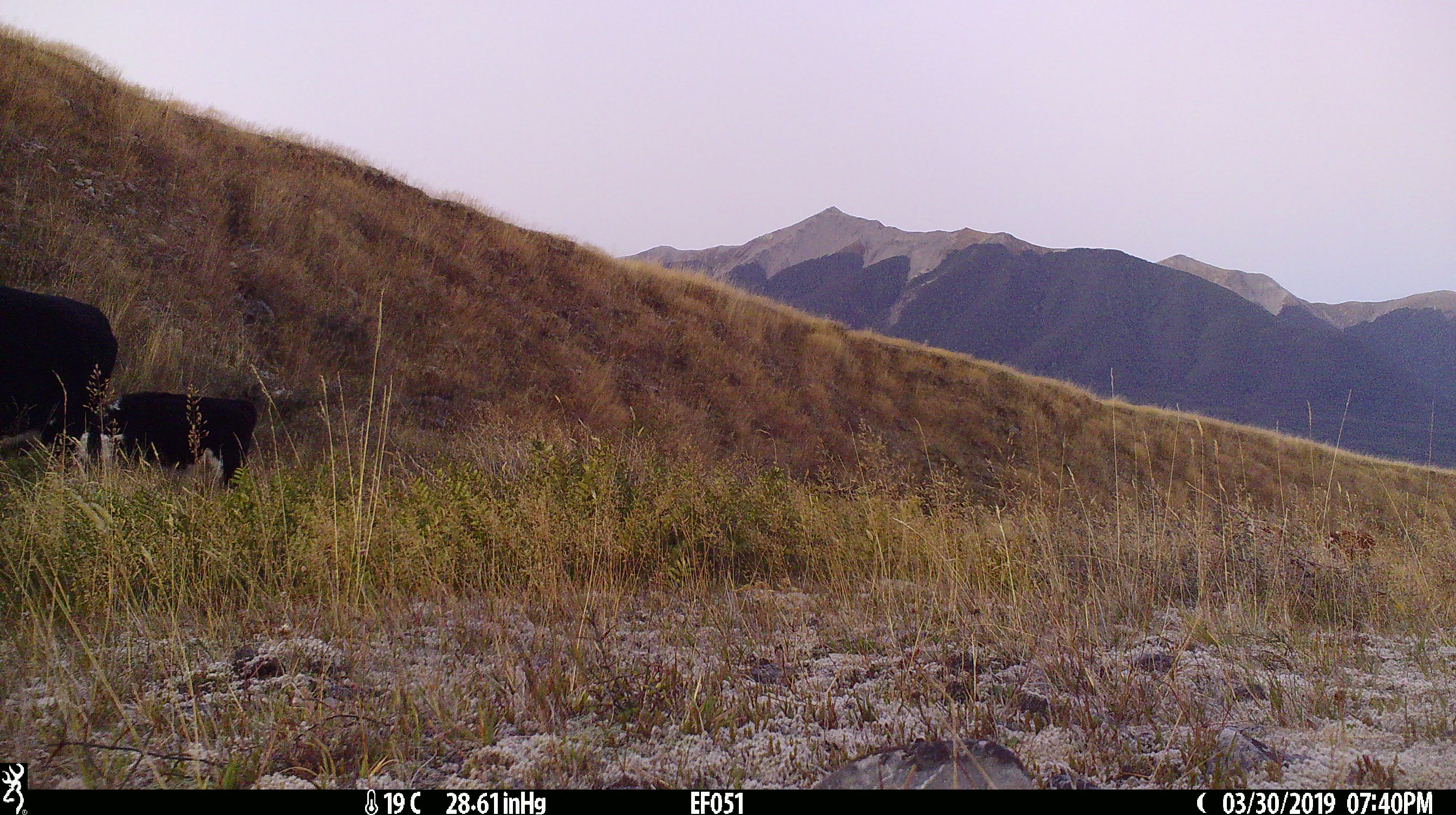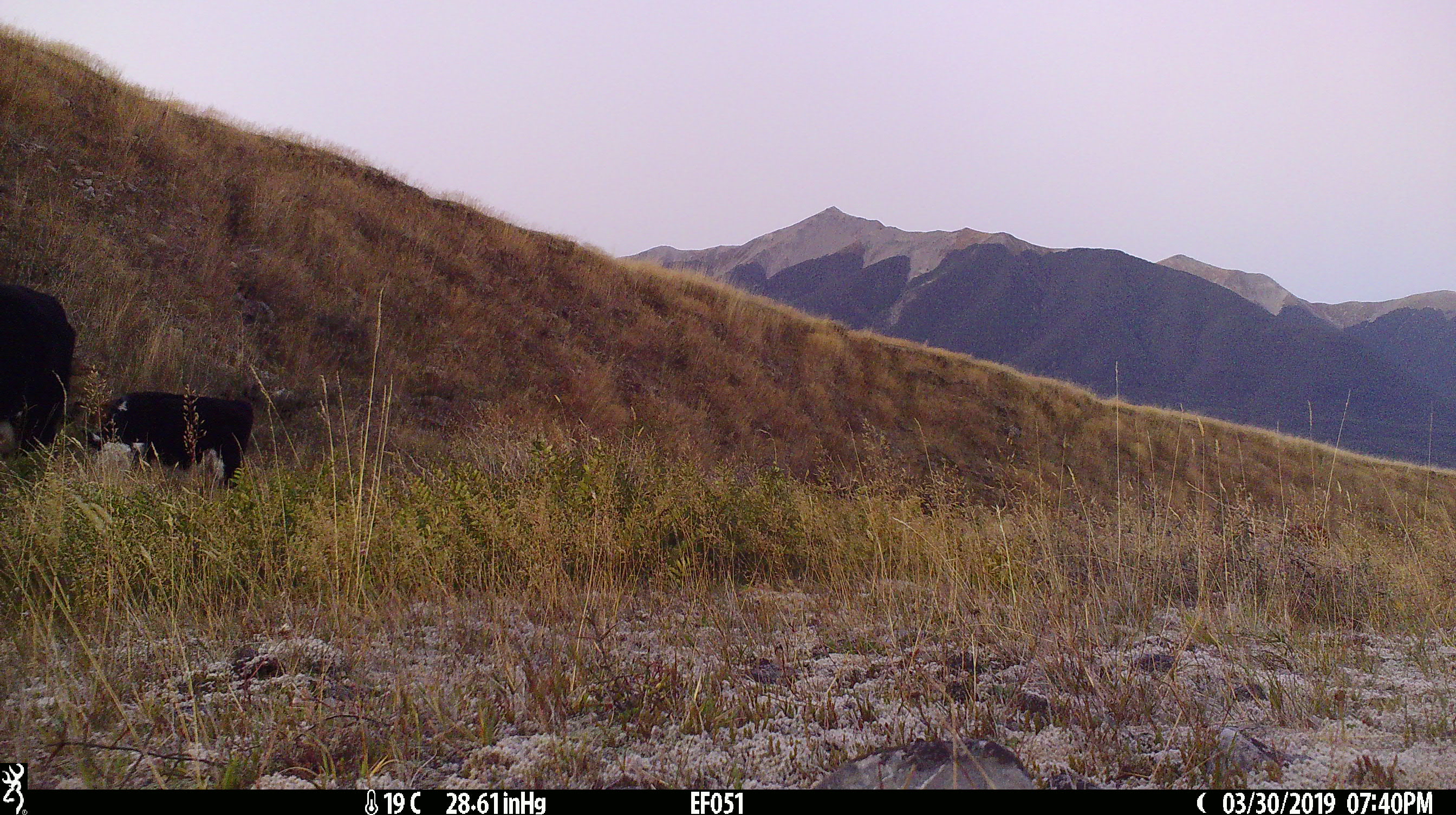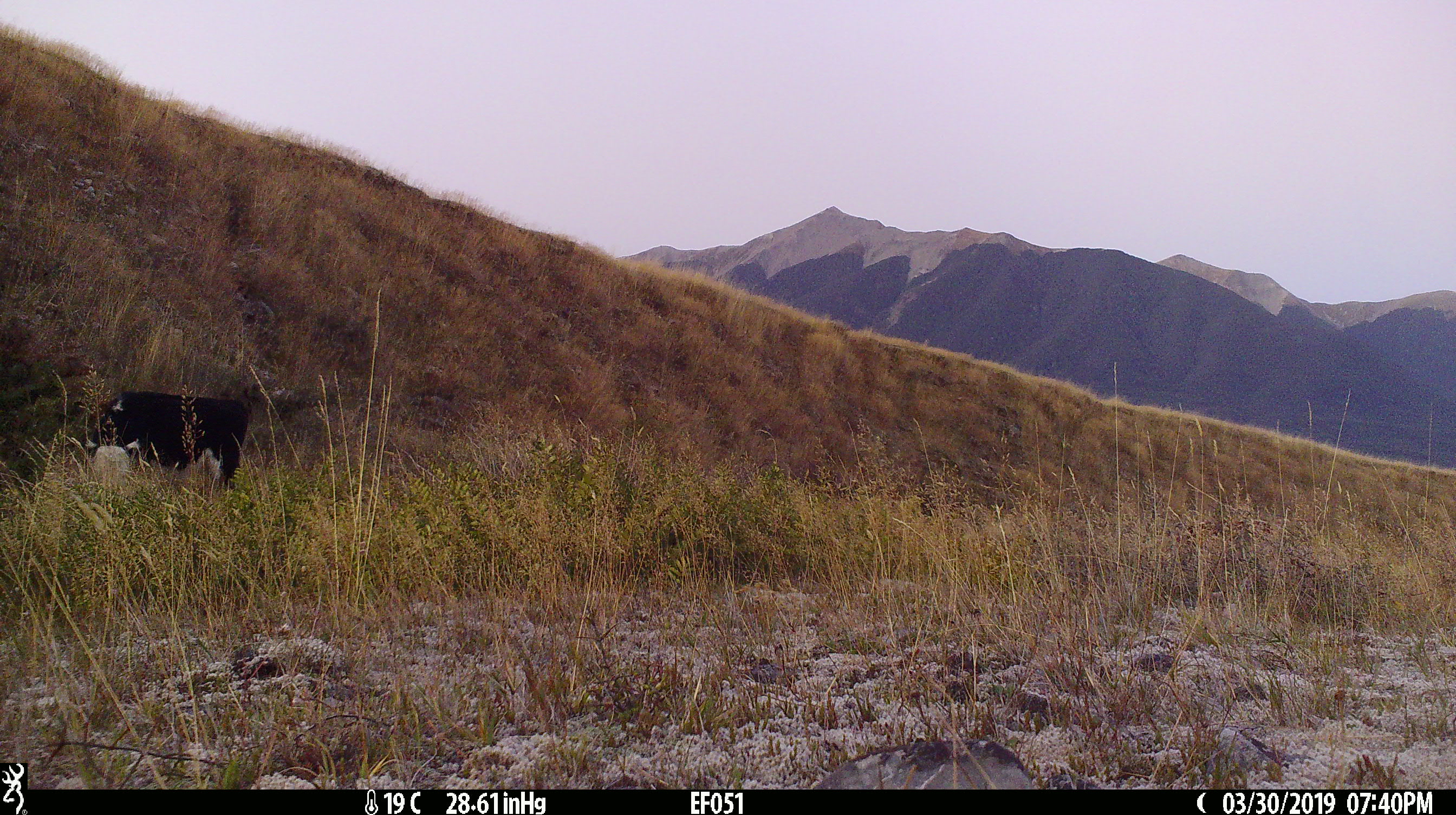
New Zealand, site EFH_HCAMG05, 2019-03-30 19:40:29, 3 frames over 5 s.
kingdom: Animalia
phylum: Chordata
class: Mammalia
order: Artiodactyla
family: Bovidae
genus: Bos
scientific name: Bos taurus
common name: domestic cow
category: cow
Cow (domestic cow) (Bos taurus).